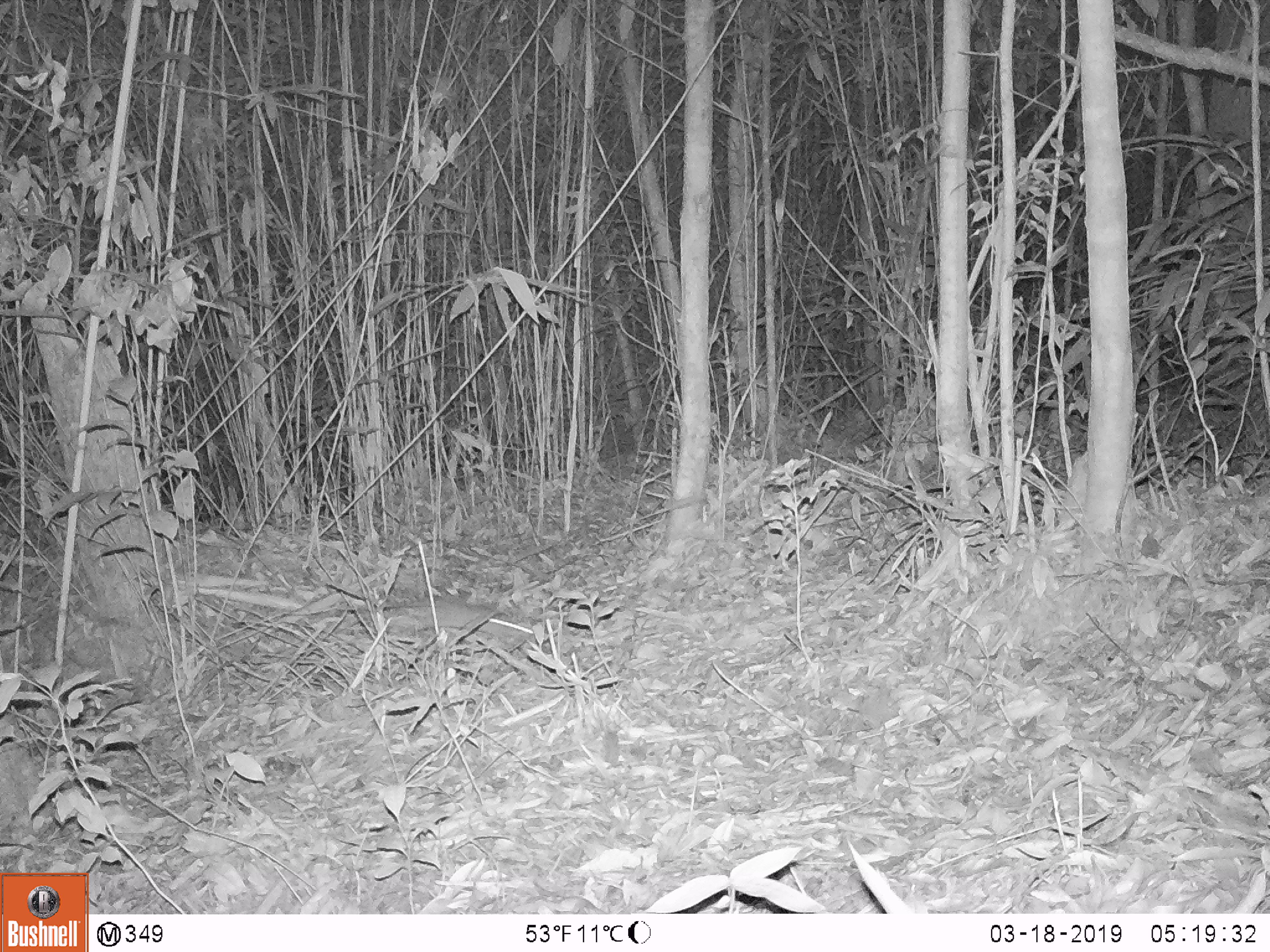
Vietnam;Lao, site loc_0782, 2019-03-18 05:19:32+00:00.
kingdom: Animalia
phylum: Chordata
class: Mammalia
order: Rodentia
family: Muridae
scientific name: Muridae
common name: old-world mice and rats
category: unidentified murid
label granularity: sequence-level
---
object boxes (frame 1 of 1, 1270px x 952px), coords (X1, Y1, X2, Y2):
unidentified murid: (363, 595, 535, 649)